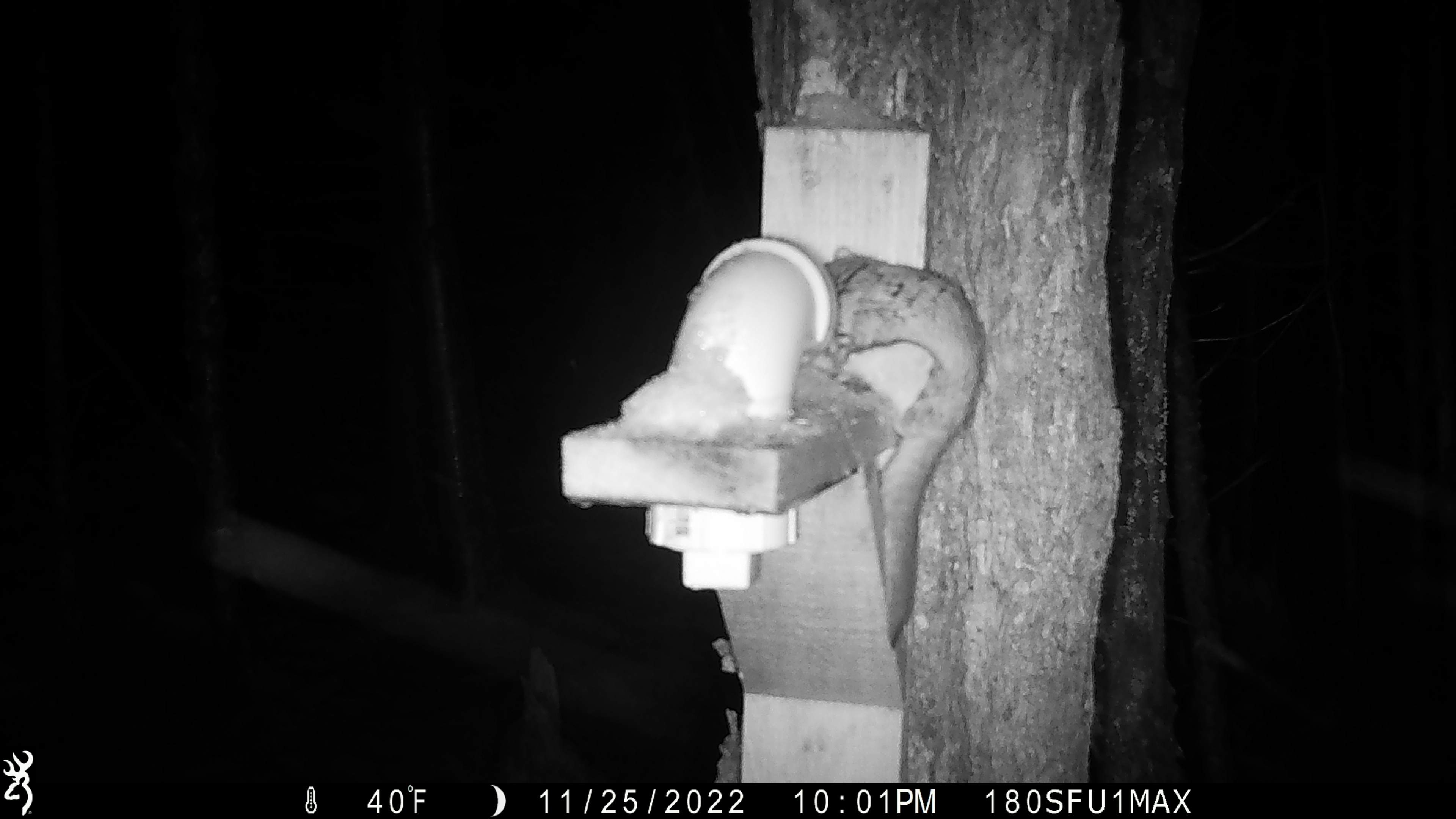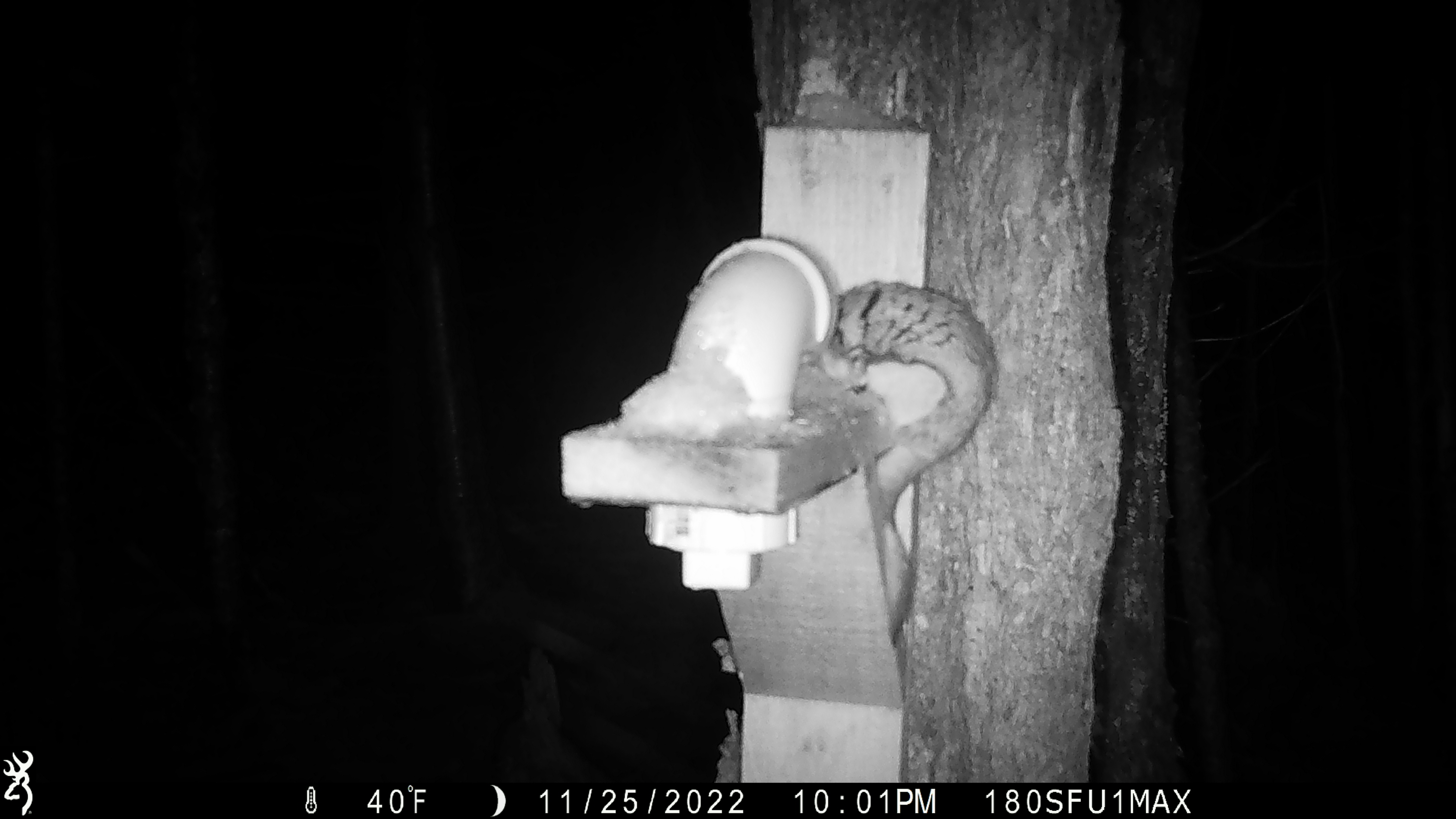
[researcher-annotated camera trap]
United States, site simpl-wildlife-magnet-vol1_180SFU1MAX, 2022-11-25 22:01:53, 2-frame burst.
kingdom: Animalia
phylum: Chordata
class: Mammalia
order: Rodentia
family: Sciuridae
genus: Glaucomys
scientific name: Glaucomys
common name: flying squirrel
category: flying squirrel sp.